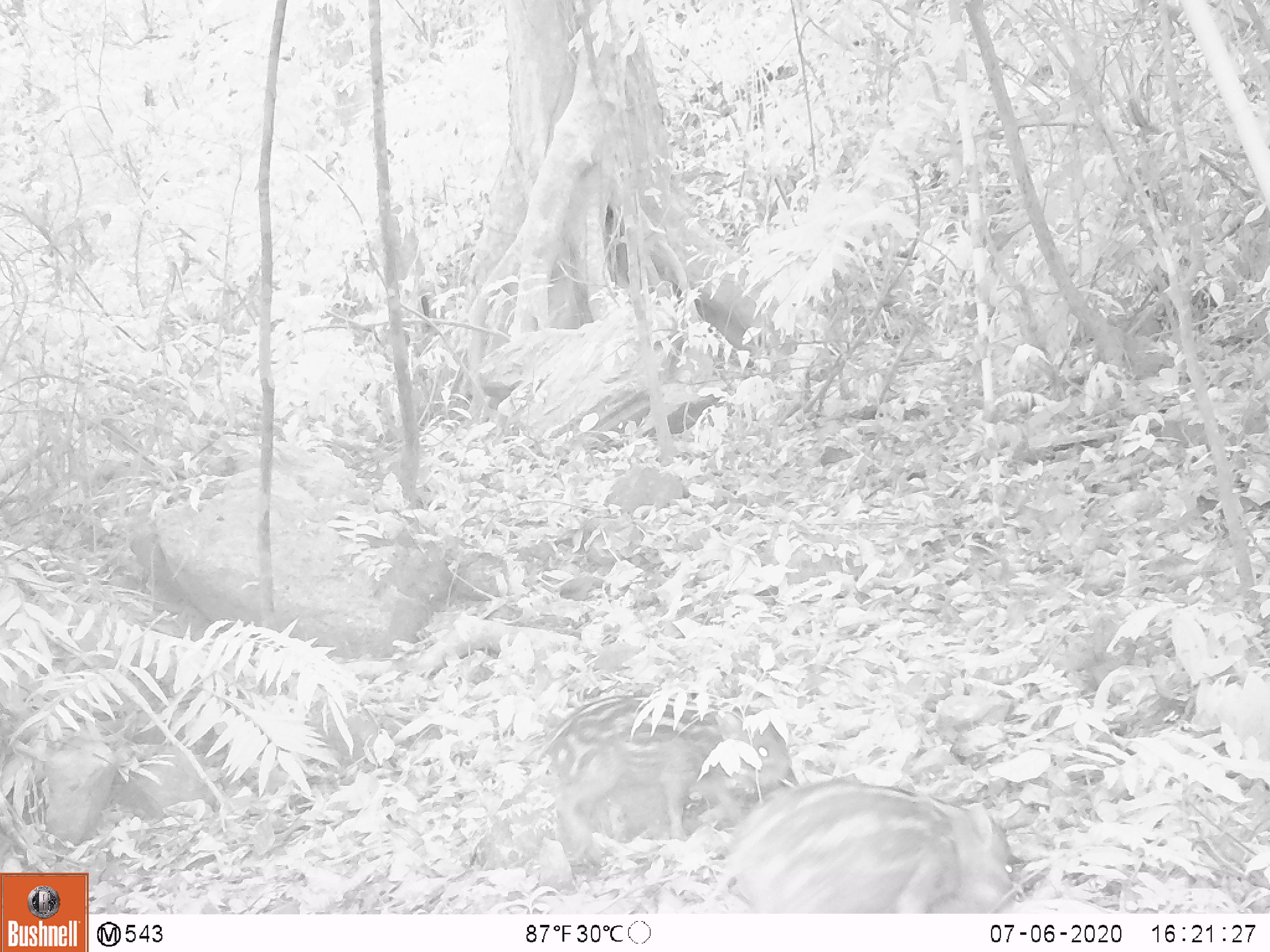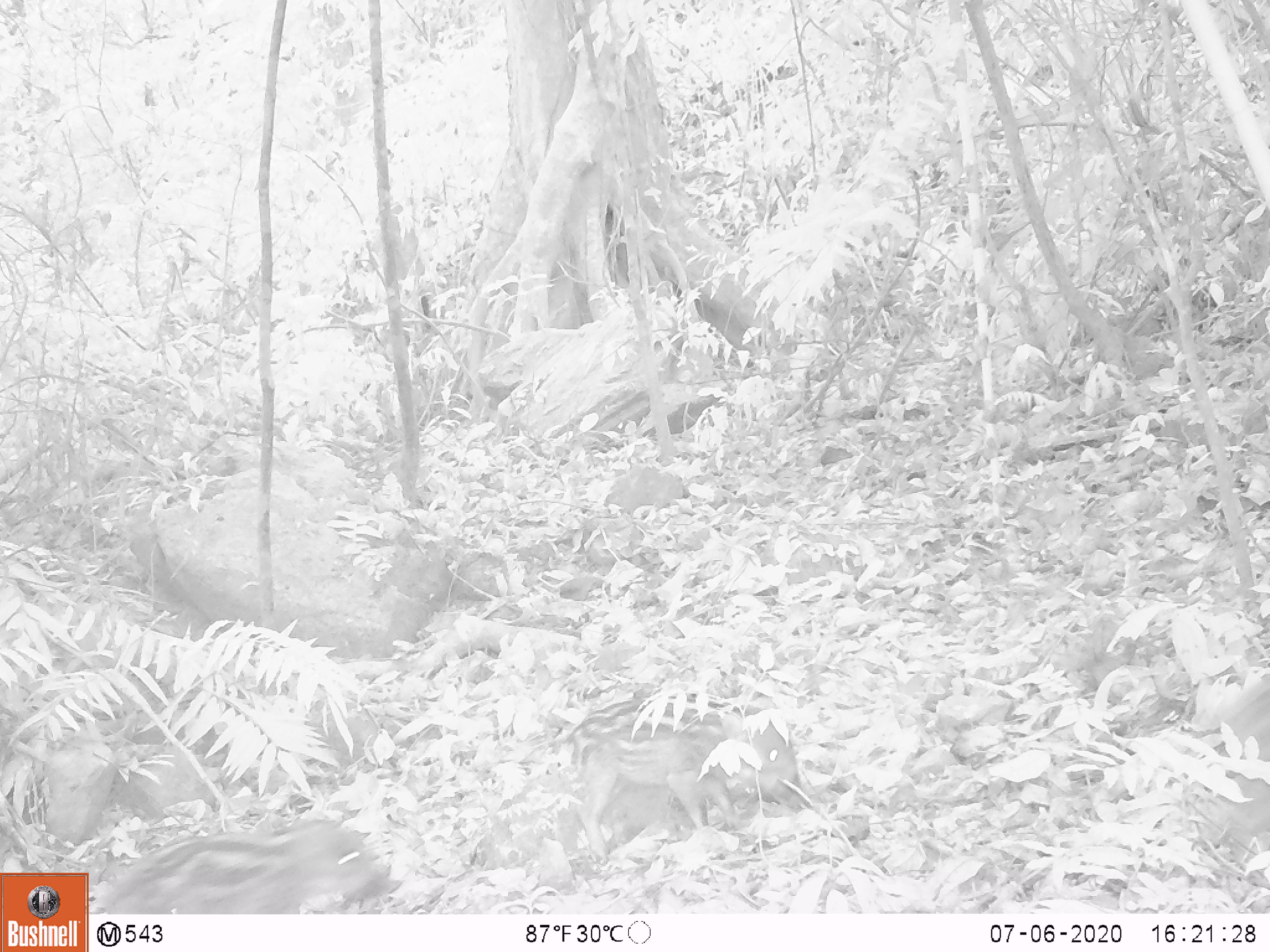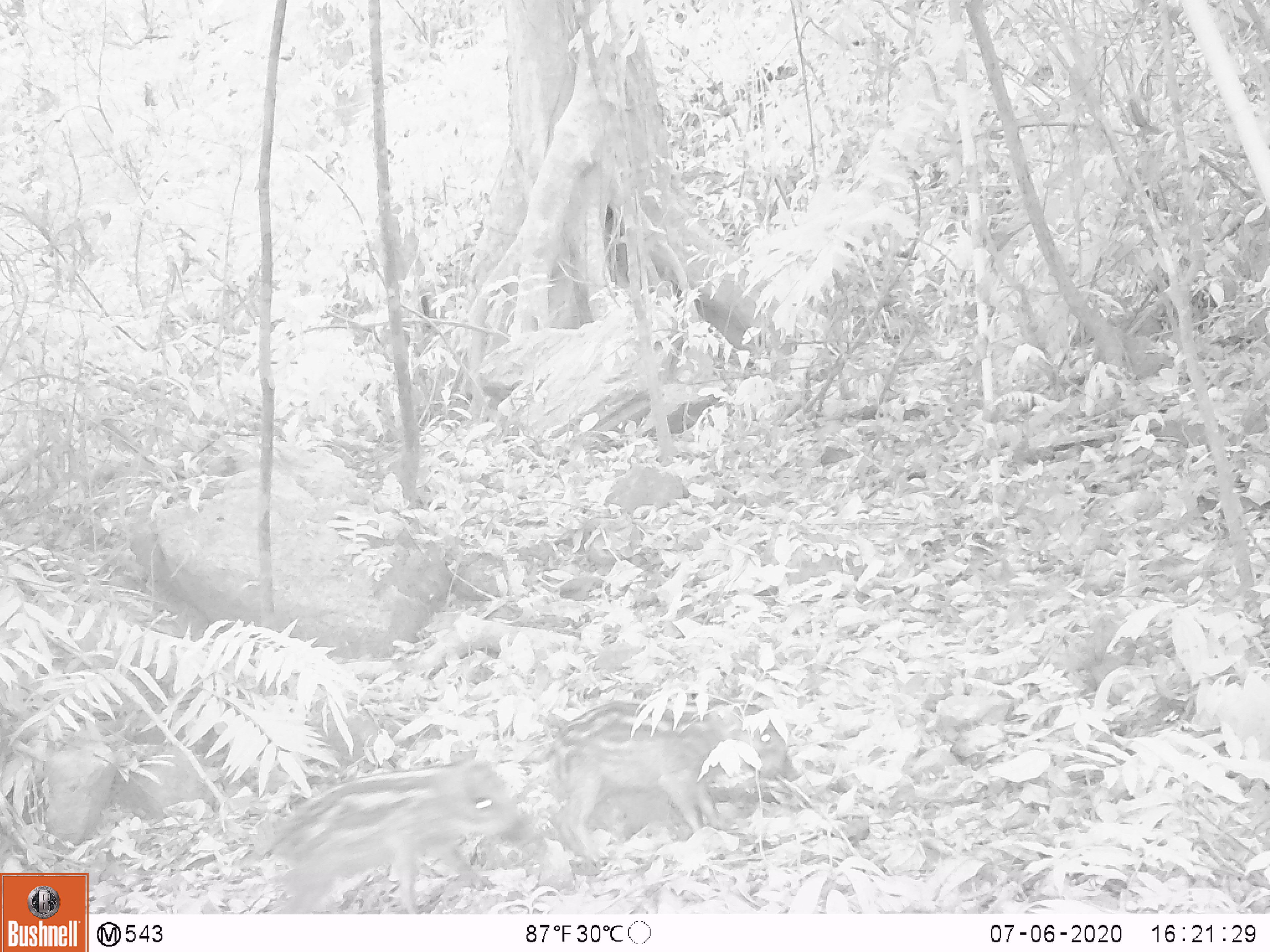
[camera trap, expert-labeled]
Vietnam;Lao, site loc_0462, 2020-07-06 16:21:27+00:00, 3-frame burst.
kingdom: Animalia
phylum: Chordata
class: Mammalia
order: Artiodactyla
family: Suidae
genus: Sus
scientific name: Sus scrofa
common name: eurasian wild pig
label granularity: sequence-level